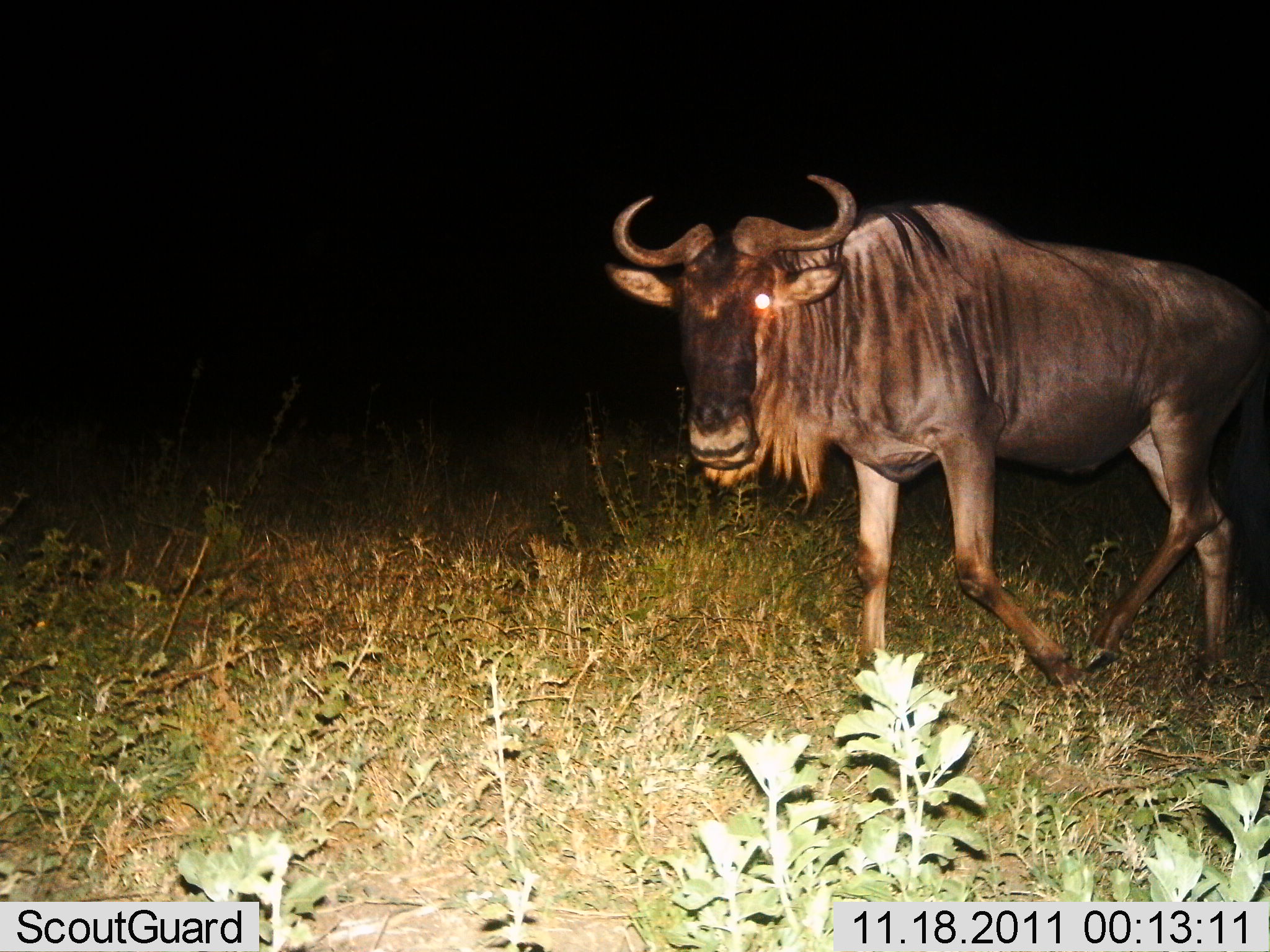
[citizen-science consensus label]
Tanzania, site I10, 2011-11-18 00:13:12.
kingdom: Animalia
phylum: Chordata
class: Mammalia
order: Artiodactyla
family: Bovidae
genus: Connochaetes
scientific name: Connochaetes taurinus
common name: blue wildebeest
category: wildebeest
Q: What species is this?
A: Wildebeest (blue wildebeest) (Connochaetes taurinus).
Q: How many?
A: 1.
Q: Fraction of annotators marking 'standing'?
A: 12%.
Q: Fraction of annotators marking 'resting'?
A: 0%.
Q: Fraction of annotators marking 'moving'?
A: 88%.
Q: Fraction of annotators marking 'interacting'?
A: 0%.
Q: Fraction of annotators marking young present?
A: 0%.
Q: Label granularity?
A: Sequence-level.